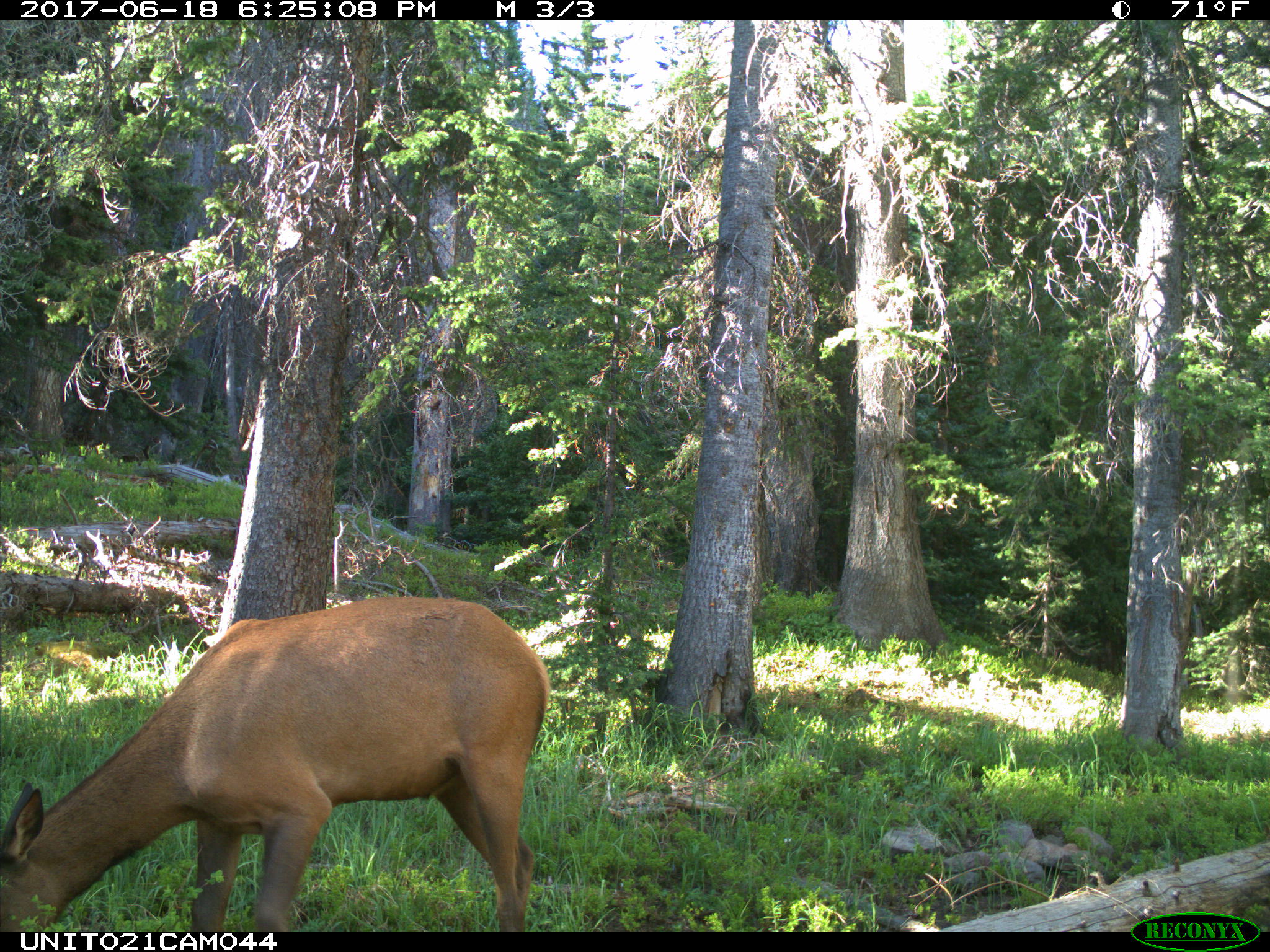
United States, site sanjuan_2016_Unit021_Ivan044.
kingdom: Animalia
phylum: Chordata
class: Mammalia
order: Artiodactyla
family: Cervidae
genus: Cervus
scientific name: Cervus elaphus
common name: red deer